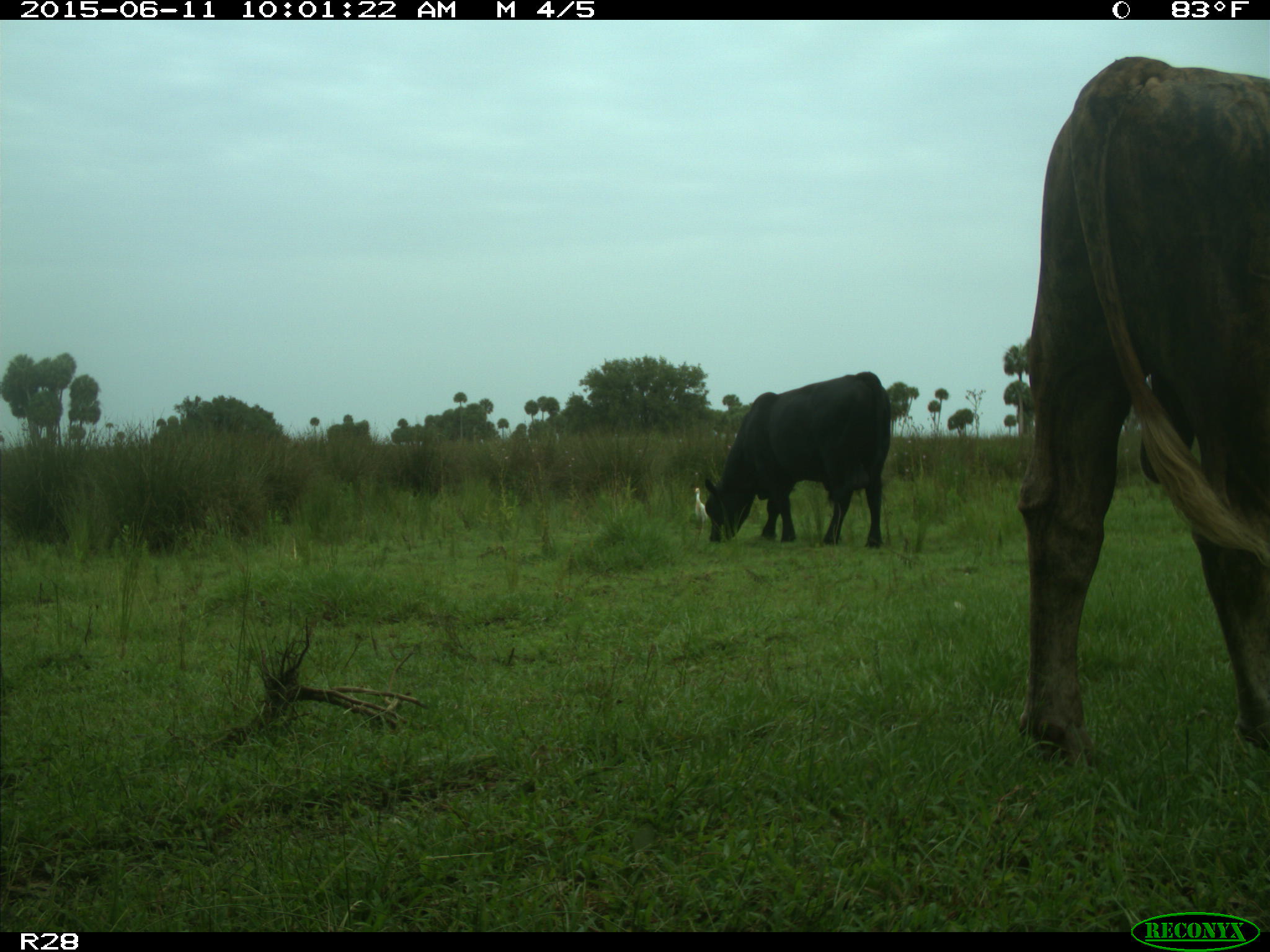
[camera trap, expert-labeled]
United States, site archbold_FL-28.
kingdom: Animalia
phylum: Chordata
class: Mammalia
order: Artiodactyla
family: Bovidae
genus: Bos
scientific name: Bos taurus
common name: domestic cow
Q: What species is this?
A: Bos taurus (domestic cow).